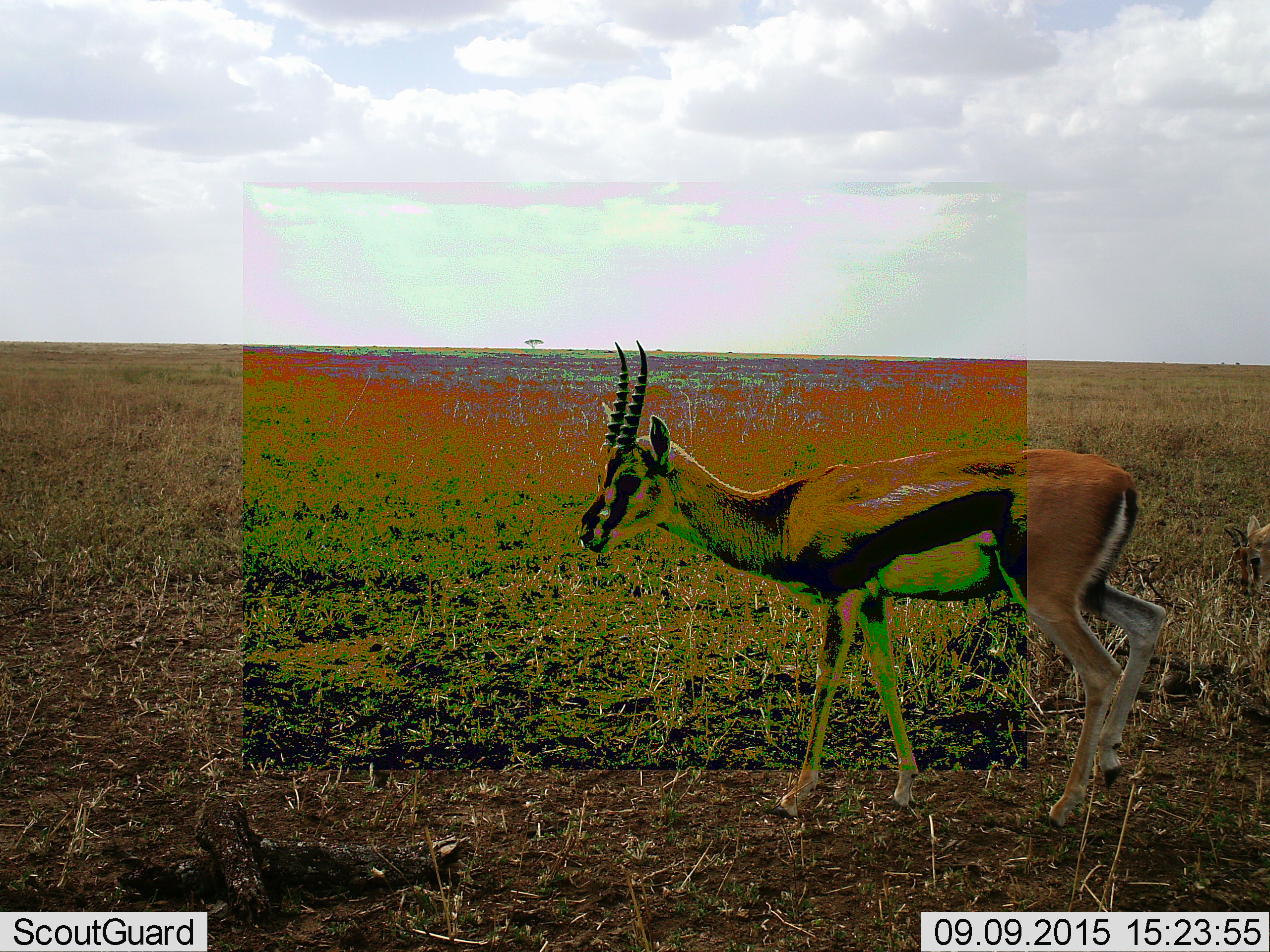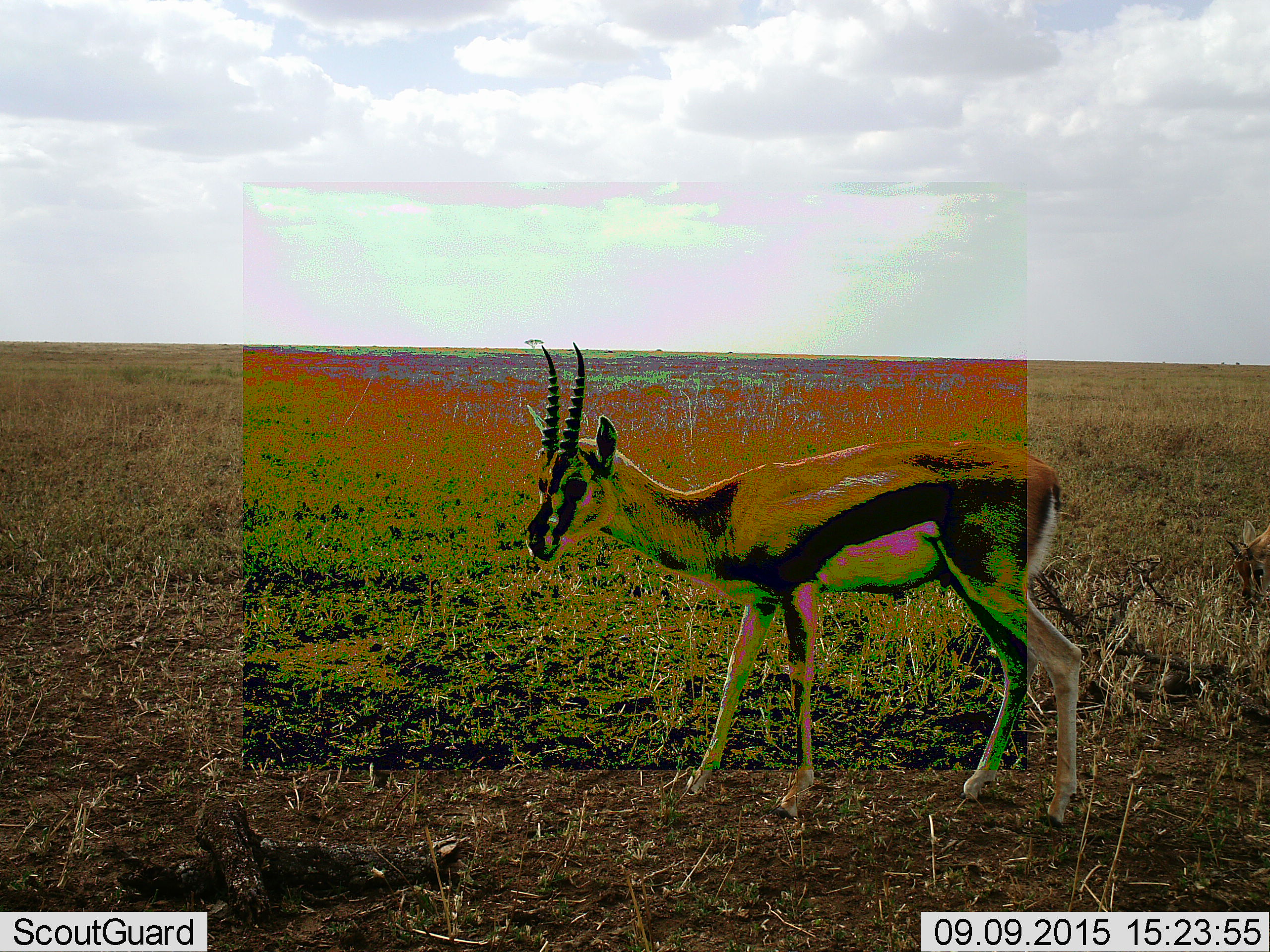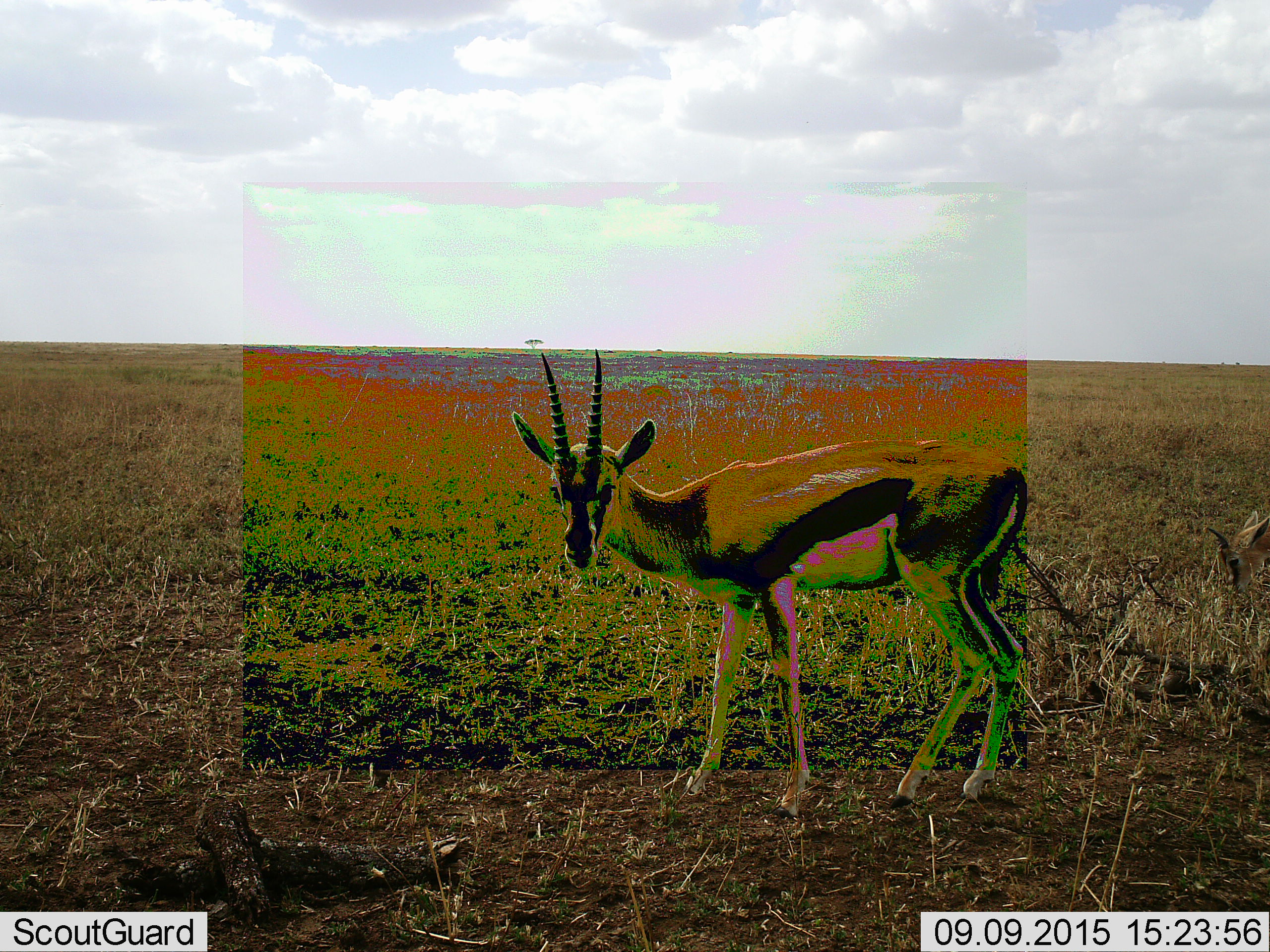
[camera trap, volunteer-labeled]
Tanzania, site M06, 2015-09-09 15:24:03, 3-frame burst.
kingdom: Animalia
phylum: Chordata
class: Mammalia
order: Artiodactyla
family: Bovidae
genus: Eudorcas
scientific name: Eudorcas thomsonii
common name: thomson's gazelle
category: gazellethomsons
Gazellethomsons (thomson's gazelle) (Eudorcas thomsonii), count 2. Behavior (volunteer vote fractions): standing 38%, resting 0%, moving 88%, interacting 0%. Young present (vote fraction): 0%. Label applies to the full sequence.